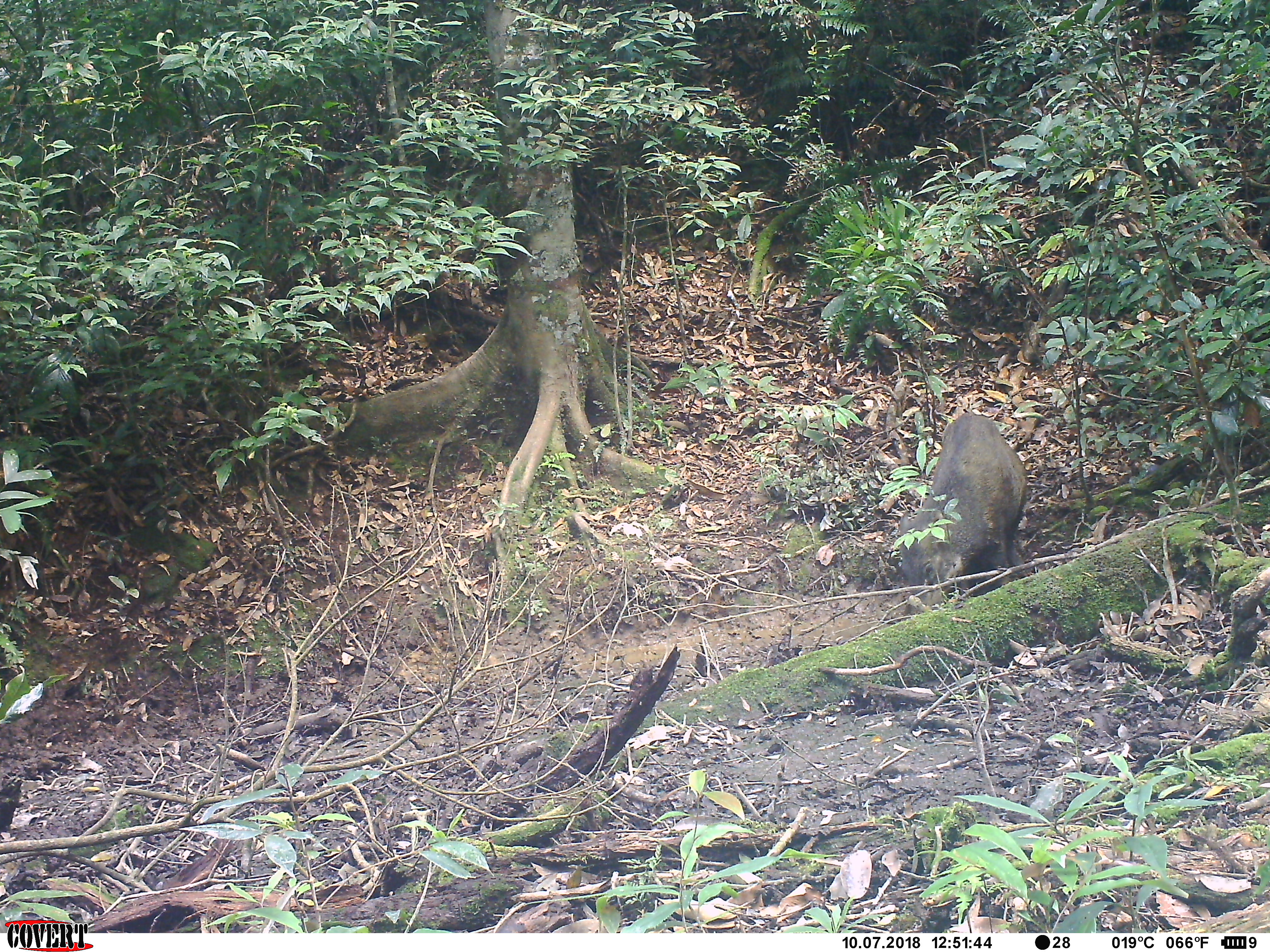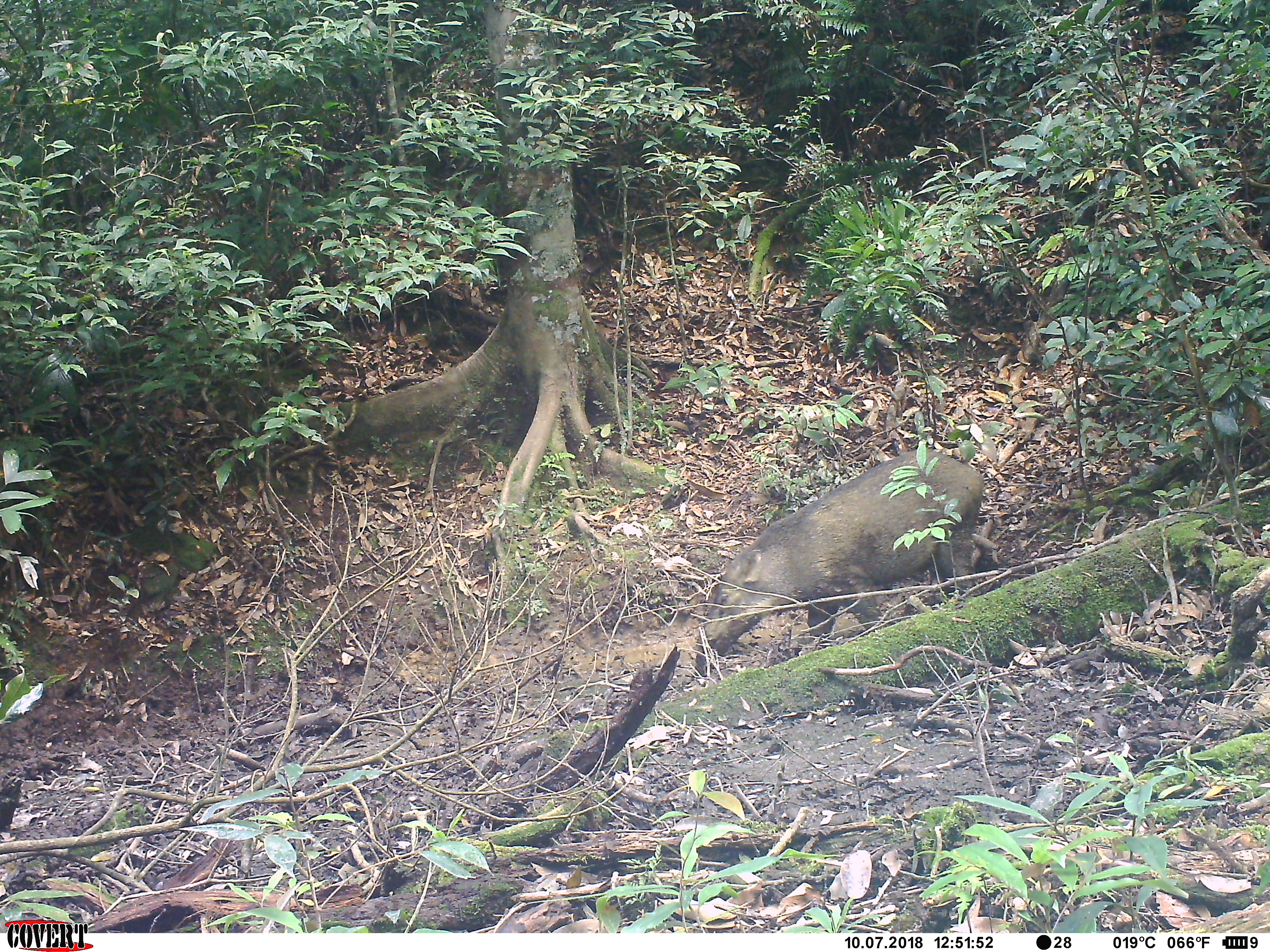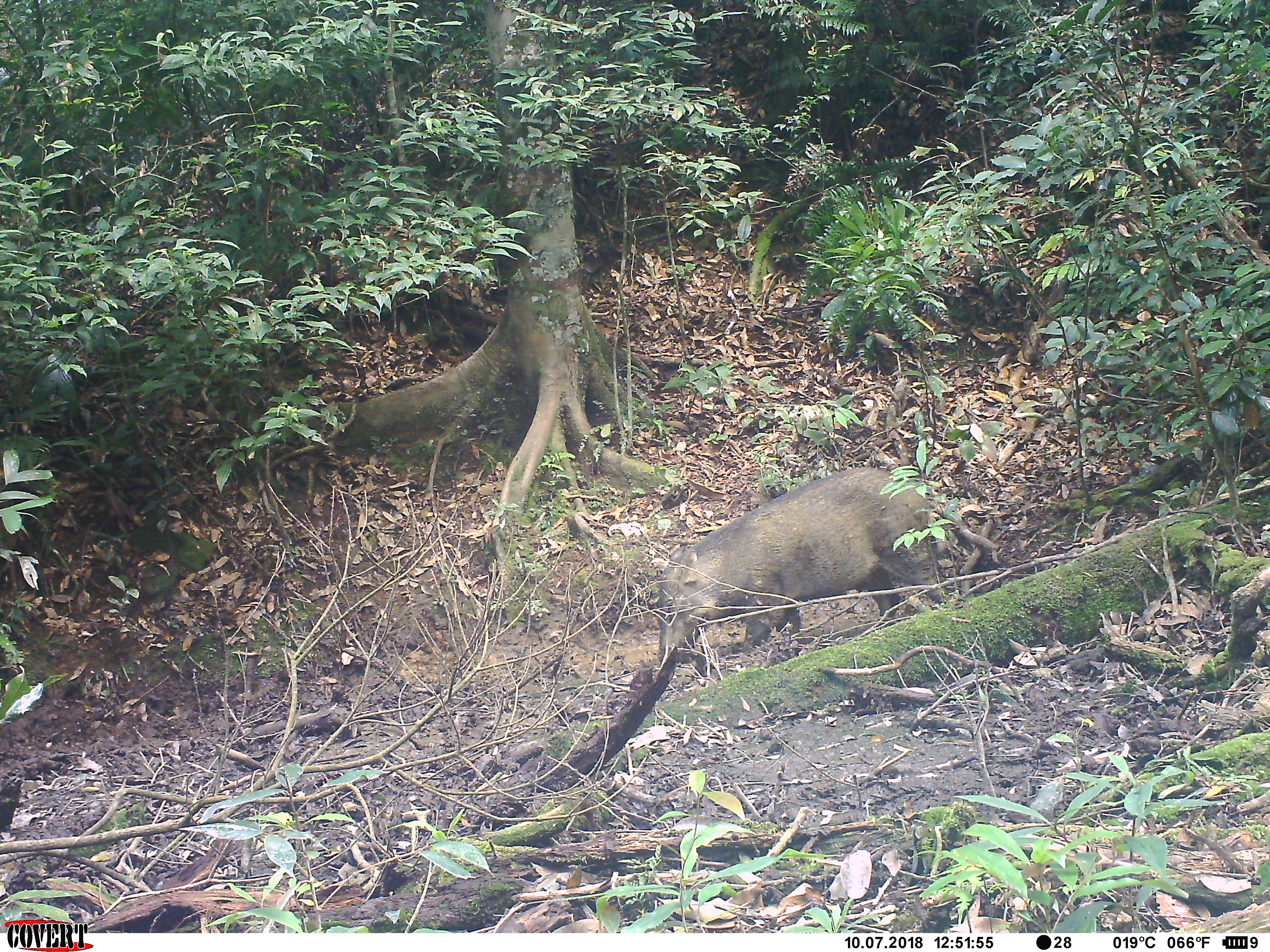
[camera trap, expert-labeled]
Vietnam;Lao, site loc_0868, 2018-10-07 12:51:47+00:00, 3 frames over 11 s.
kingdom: Animalia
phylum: Chordata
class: Mammalia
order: Artiodactyla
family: Suidae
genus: Sus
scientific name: Sus scrofa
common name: eurasian wild pig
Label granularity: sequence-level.